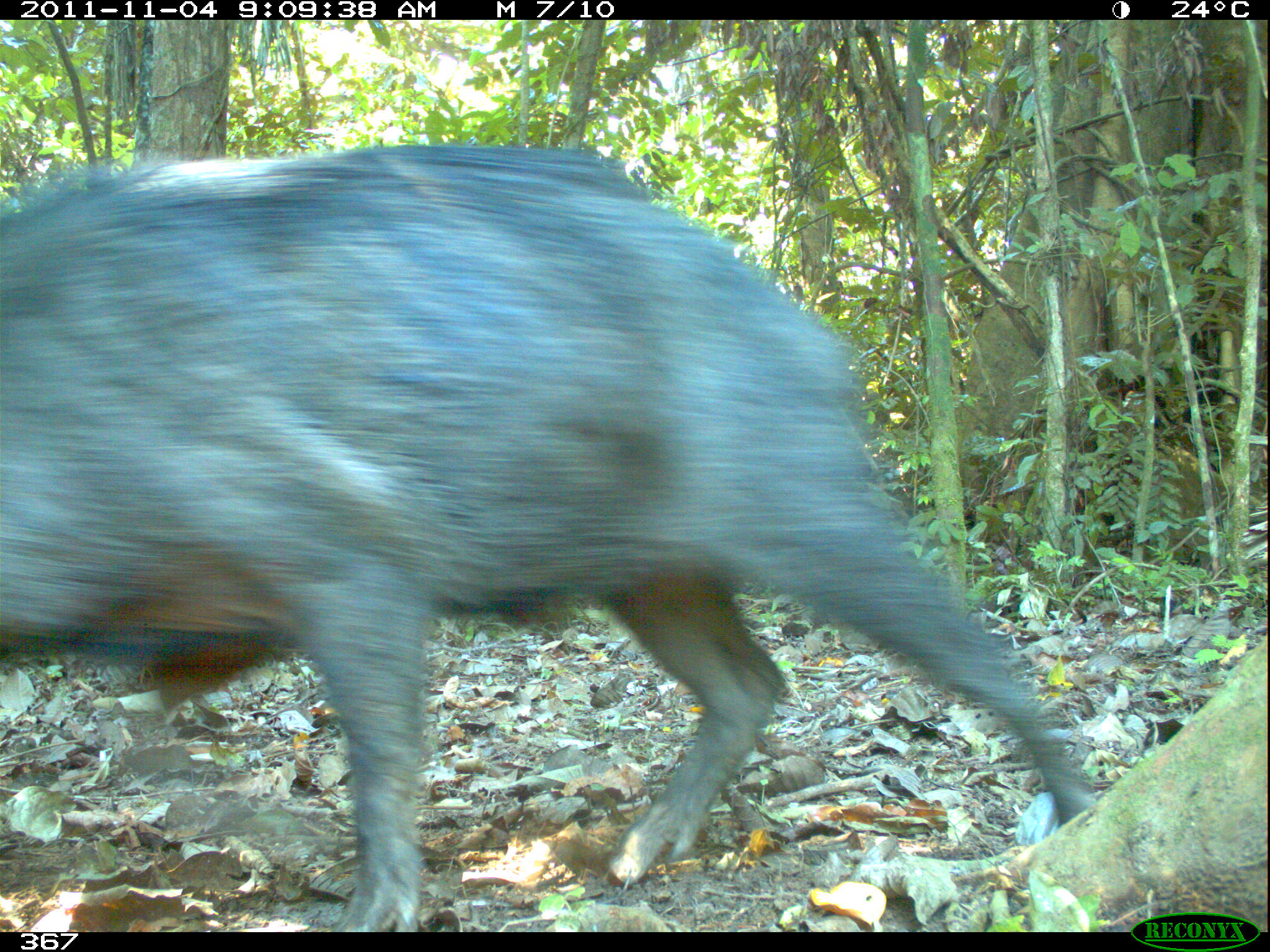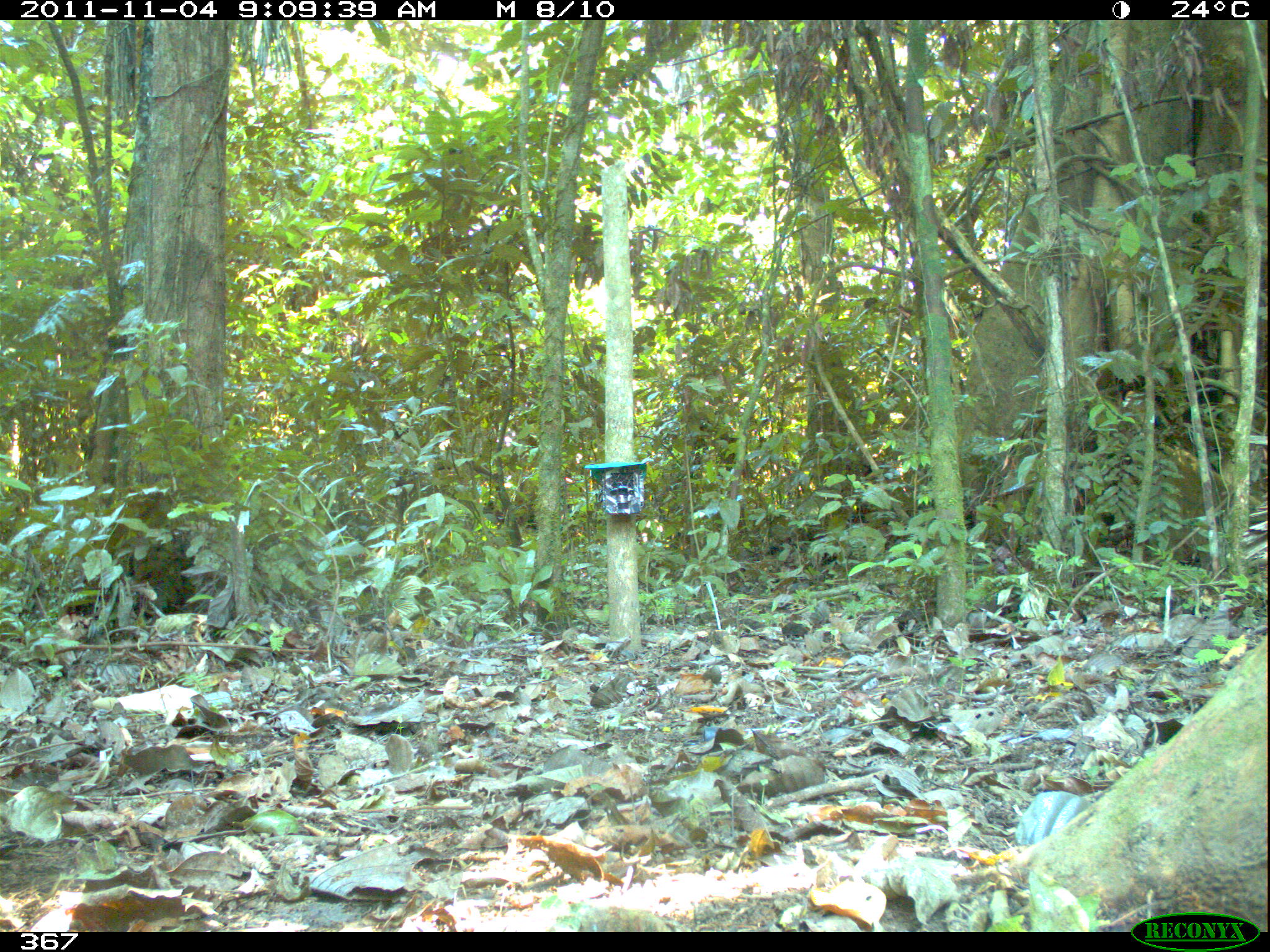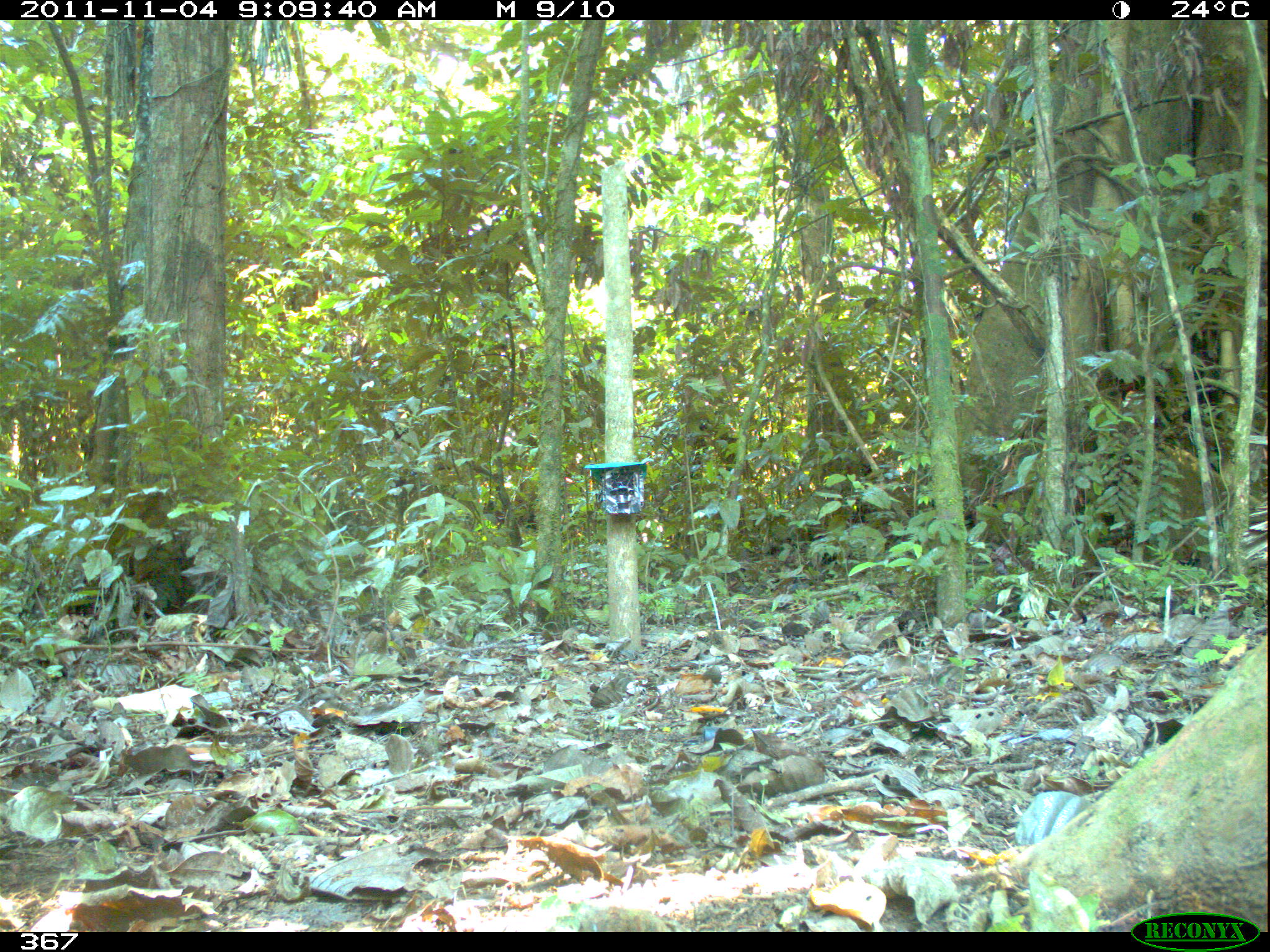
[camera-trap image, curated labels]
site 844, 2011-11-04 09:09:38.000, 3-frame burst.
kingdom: Animalia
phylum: Chordata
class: Mammalia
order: Artiodactyla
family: Tayassuidae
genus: Tayassu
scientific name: Tayassu pecari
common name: white-lipped peccary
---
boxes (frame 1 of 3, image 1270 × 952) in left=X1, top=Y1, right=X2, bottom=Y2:
tayassu pecari: left=0, top=140, right=1098, bottom=932